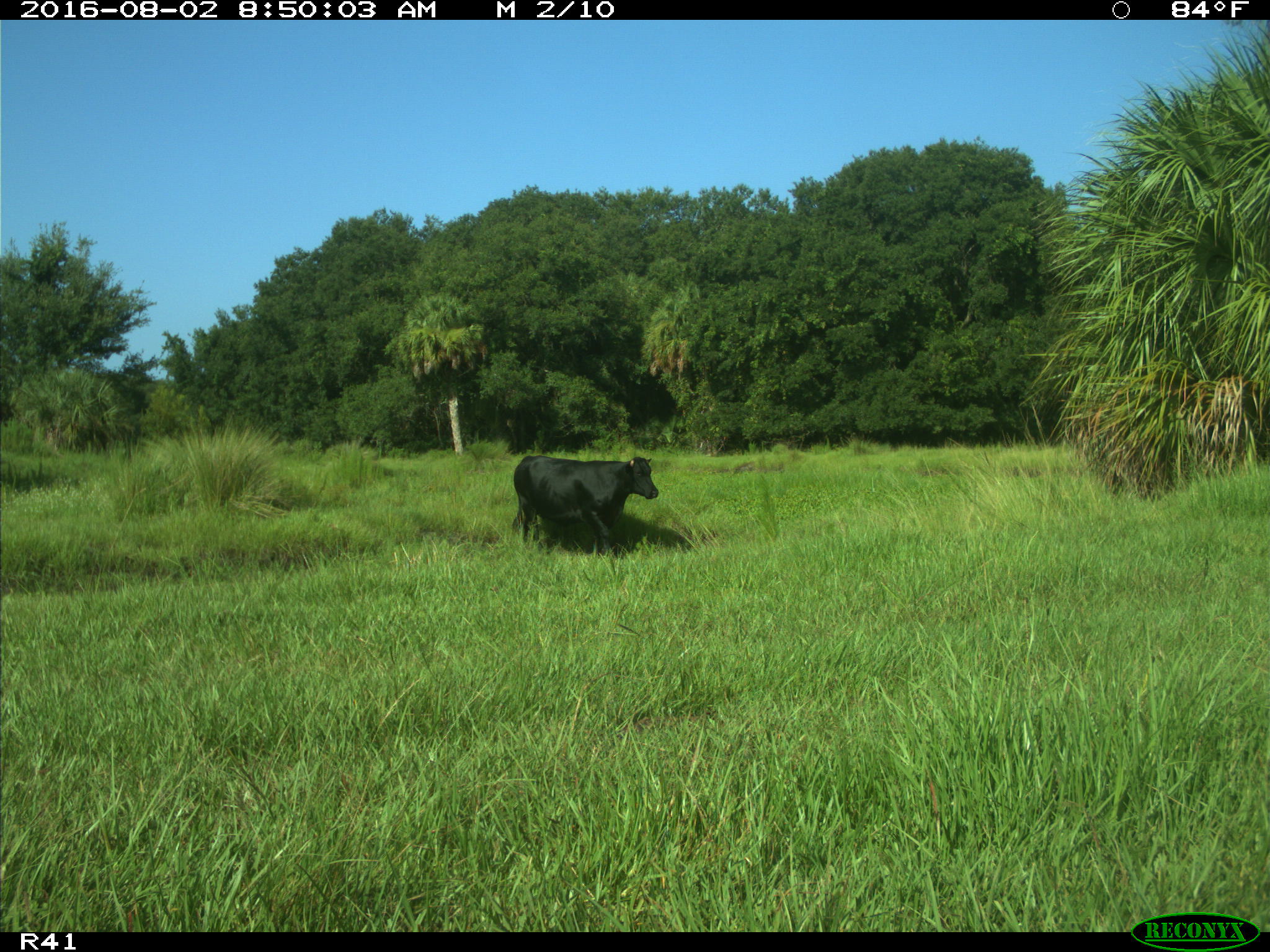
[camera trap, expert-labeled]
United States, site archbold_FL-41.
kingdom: Animalia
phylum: Chordata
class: Mammalia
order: Artiodactyla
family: Bovidae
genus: Bos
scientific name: Bos taurus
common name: domestic cow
Bos taurus (domestic cow).